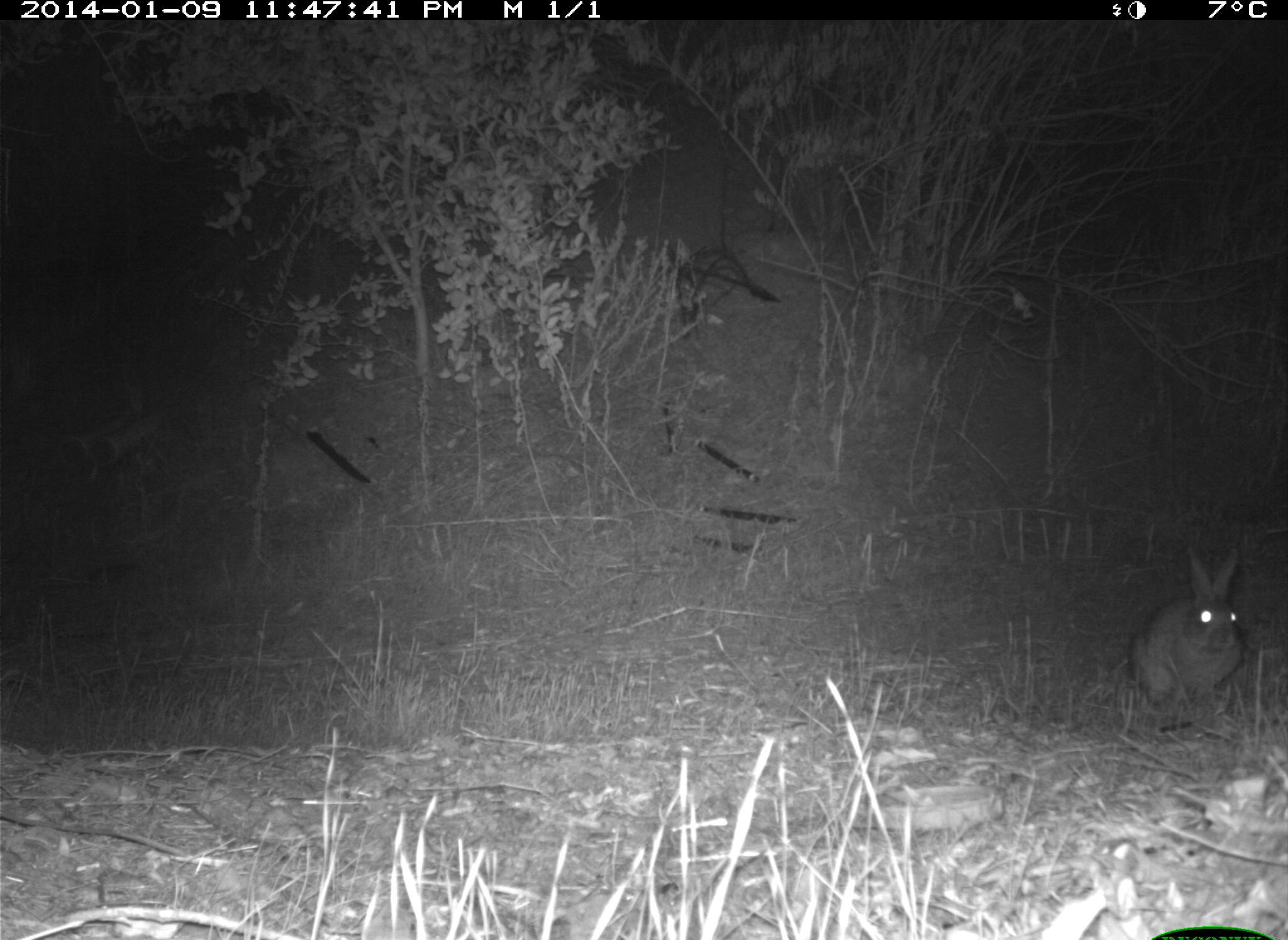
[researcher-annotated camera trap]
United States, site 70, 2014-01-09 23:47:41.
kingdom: Animalia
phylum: Chordata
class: Mammalia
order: Lagomorpha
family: Leporidae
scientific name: Leporidae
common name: rabbits and hares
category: rabbit